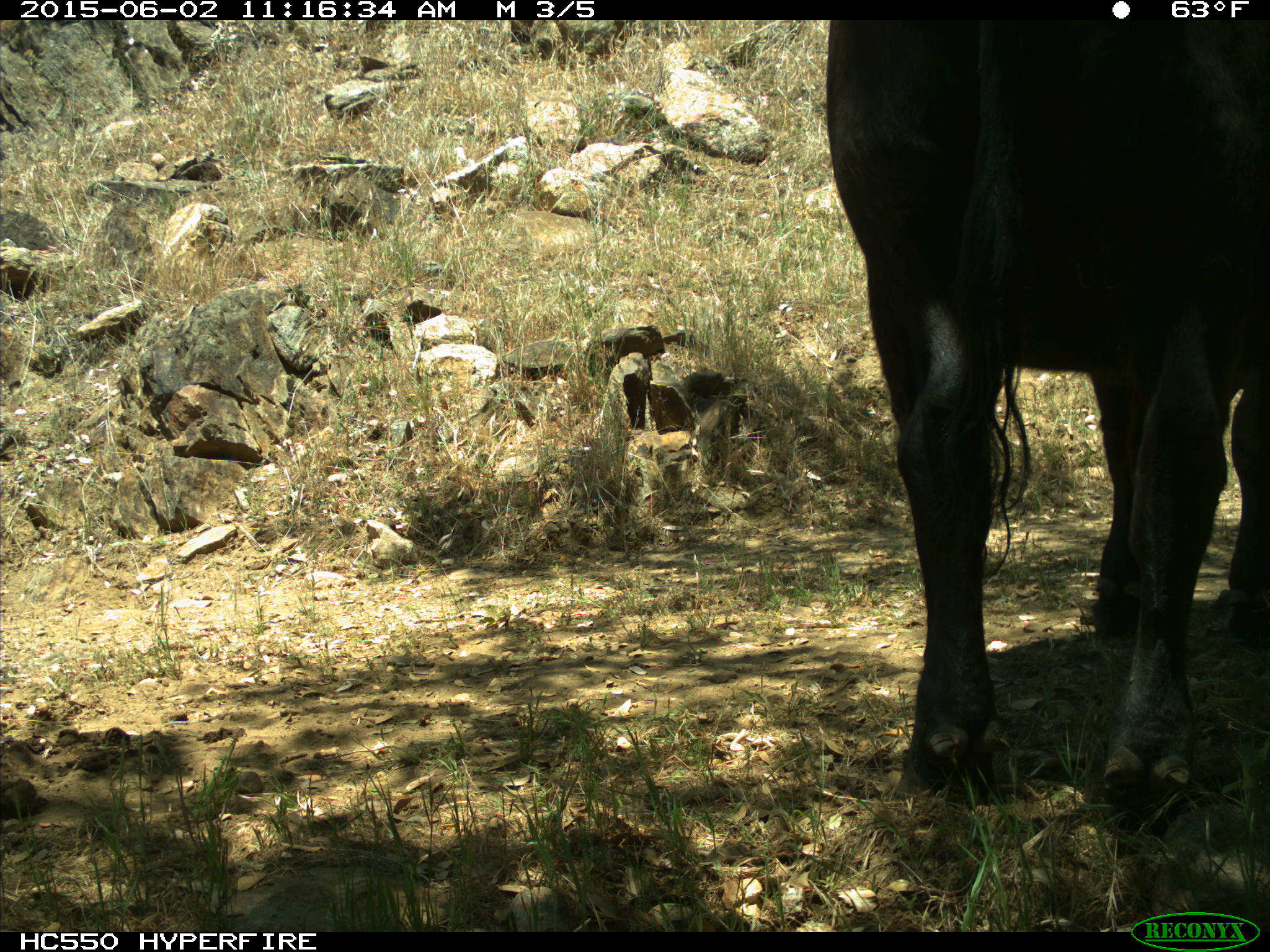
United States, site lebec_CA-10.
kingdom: Animalia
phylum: Chordata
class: Mammalia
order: Artiodactyla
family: Bovidae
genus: Bos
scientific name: Bos taurus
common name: domestic cow